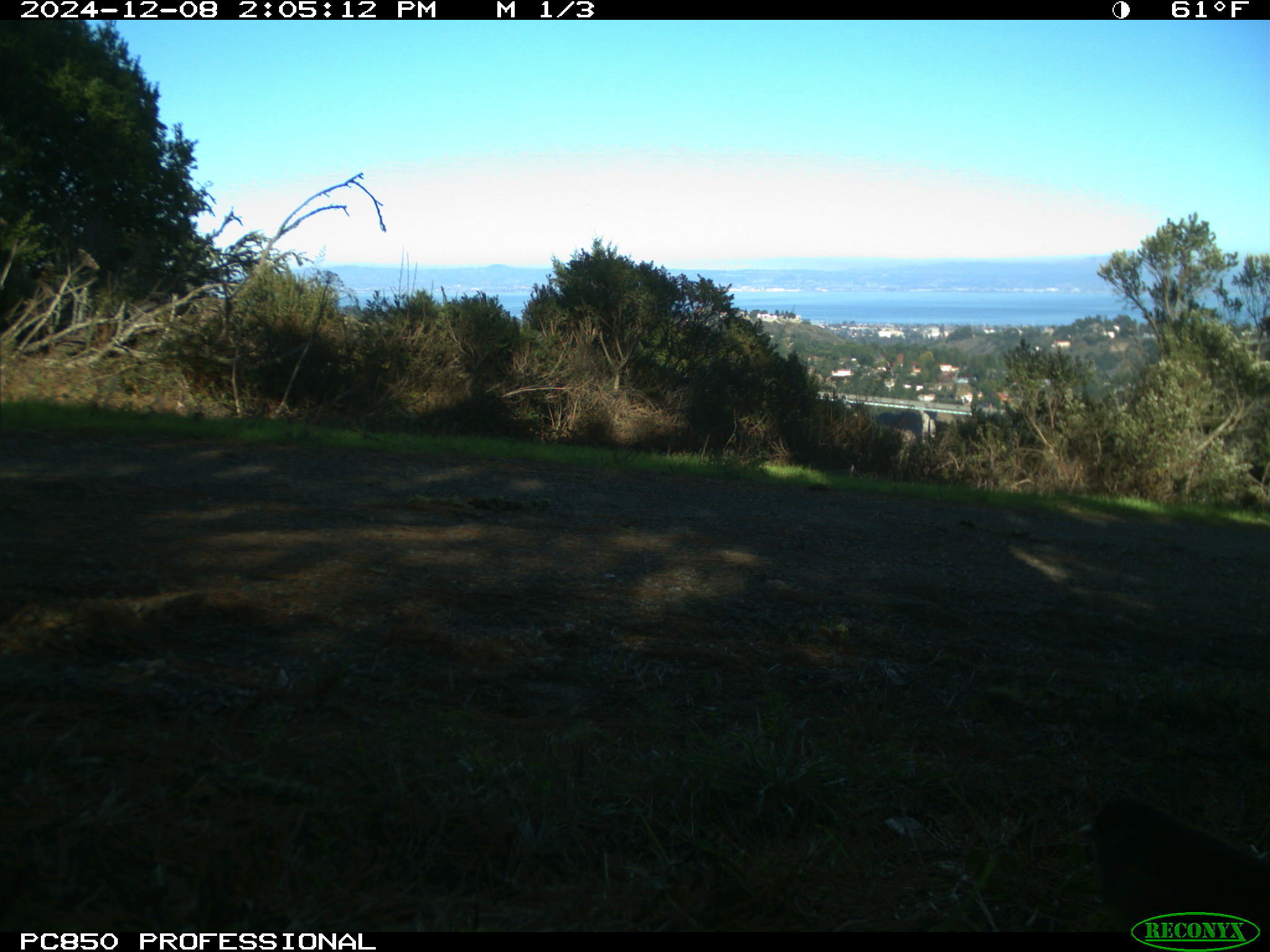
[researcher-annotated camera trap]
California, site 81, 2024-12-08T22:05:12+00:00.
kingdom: Animalia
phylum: Chordata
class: Aves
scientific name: Aves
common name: bird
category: unknown bird